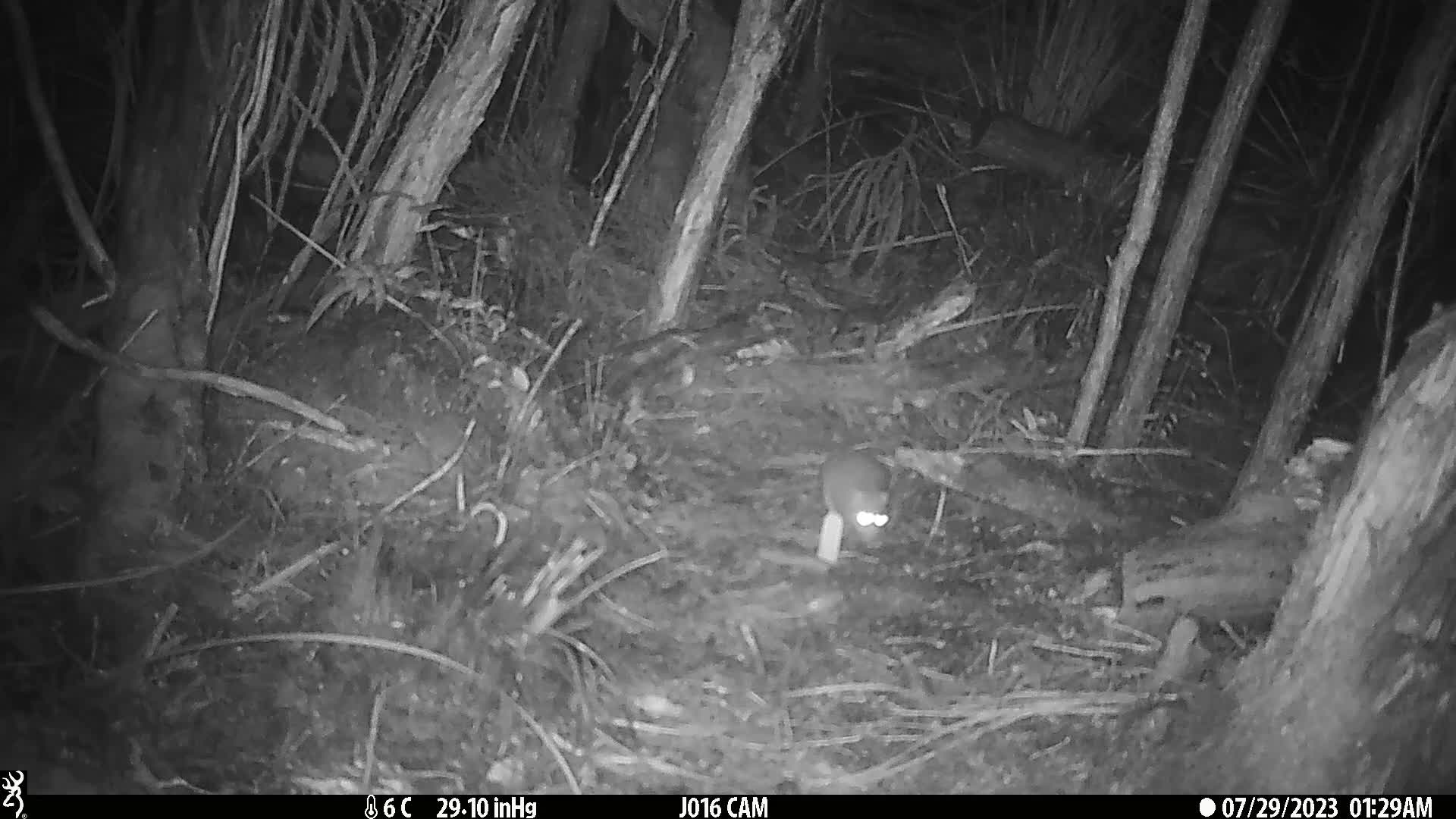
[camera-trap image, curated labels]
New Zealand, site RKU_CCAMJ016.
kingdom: Animalia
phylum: Chordata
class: Mammalia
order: Rodentia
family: Muridae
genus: Rattus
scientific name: Rattus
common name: rat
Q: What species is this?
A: Rat (Rattus).